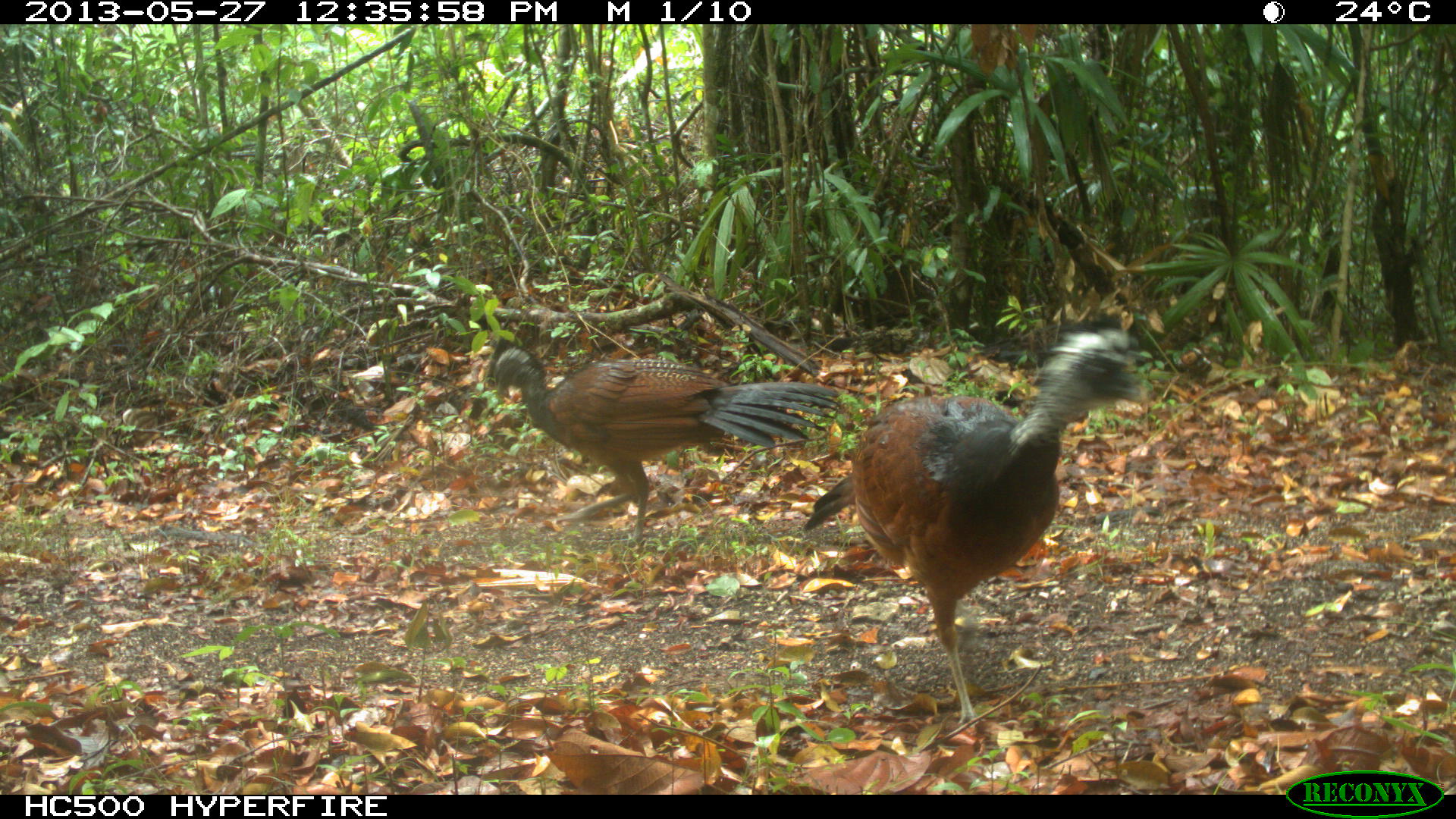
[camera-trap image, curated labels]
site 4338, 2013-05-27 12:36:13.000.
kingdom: Animalia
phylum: Chordata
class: Aves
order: Galliformes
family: Cracidae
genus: Crax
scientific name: Crax rubra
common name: great curassow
Crax rubra (great curassow), count 2.